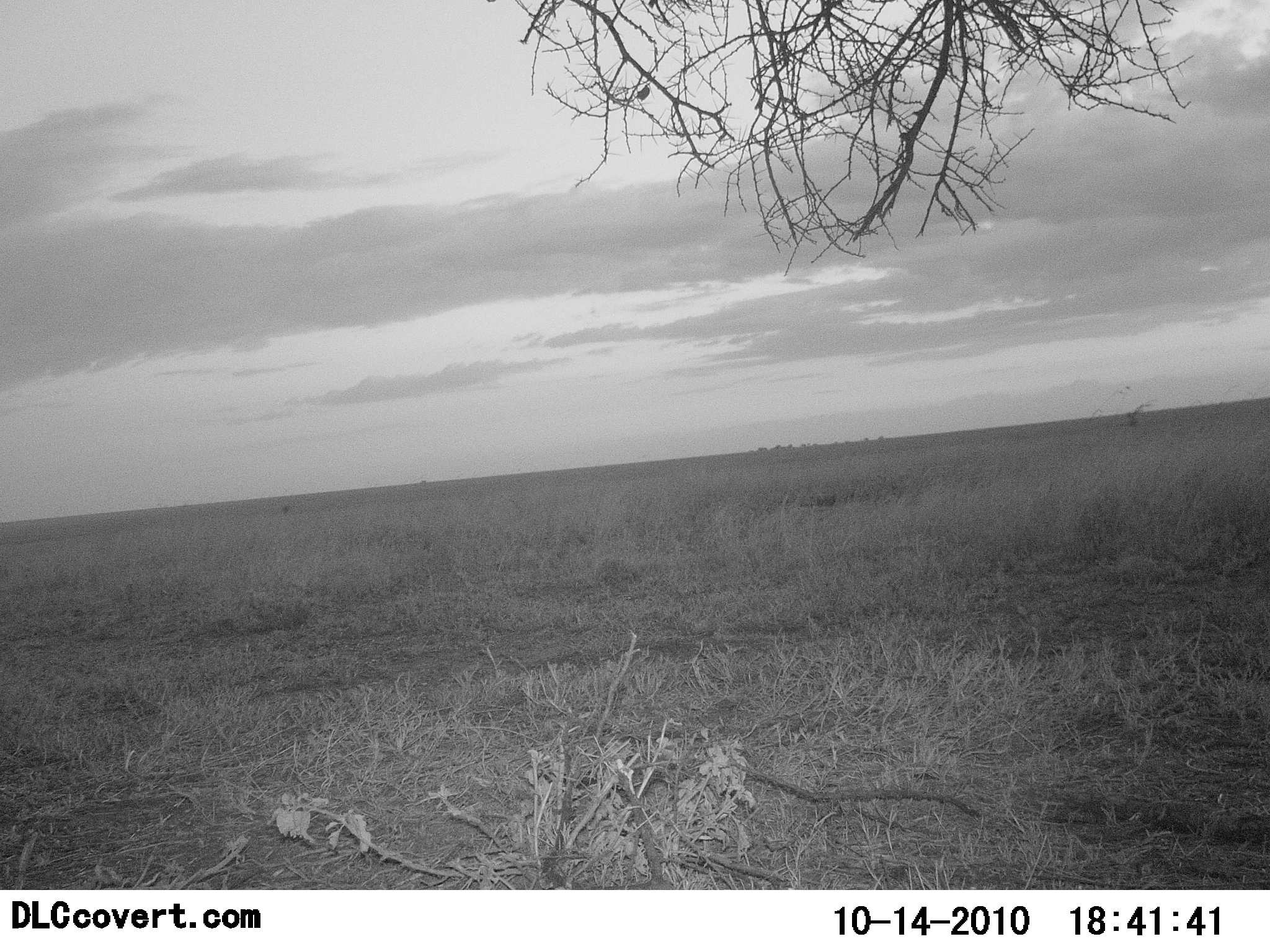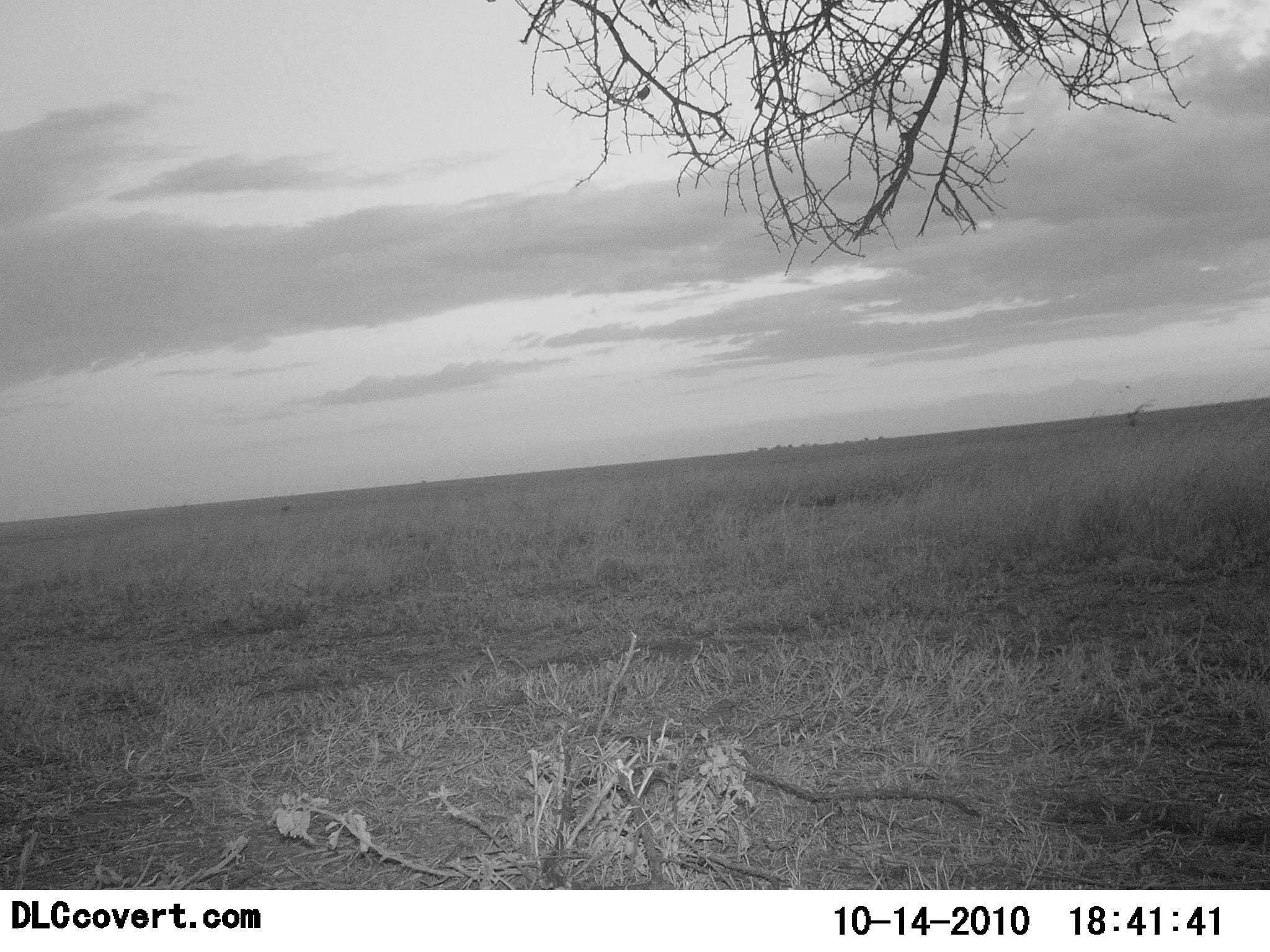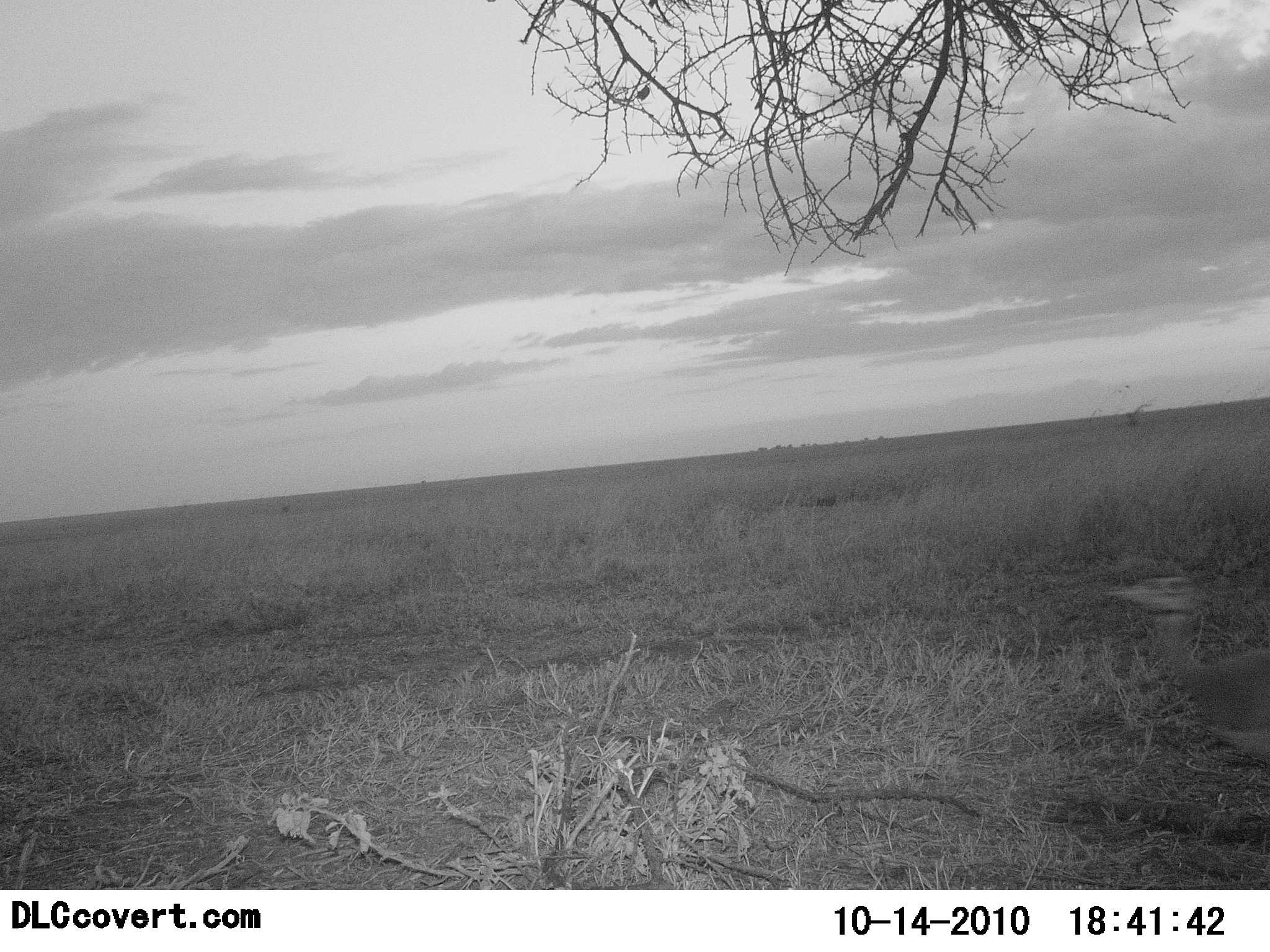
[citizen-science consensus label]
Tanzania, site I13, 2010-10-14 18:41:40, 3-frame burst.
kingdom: Animalia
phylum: Chordata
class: Aves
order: Otidiformes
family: Otididae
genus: Ardeotis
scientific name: Ardeotis kori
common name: kori bustard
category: koribustard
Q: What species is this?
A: Koribustard (kori bustard) (Ardeotis kori).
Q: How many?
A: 1.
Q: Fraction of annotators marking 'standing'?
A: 0%.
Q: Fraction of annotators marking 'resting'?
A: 0%.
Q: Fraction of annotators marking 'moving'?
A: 100%.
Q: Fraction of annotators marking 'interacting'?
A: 0%.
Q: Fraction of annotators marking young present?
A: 0%.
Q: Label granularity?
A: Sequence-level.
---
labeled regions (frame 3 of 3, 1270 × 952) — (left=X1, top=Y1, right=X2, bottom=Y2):
animal: (left=1102, top=574, right=1270, bottom=772)